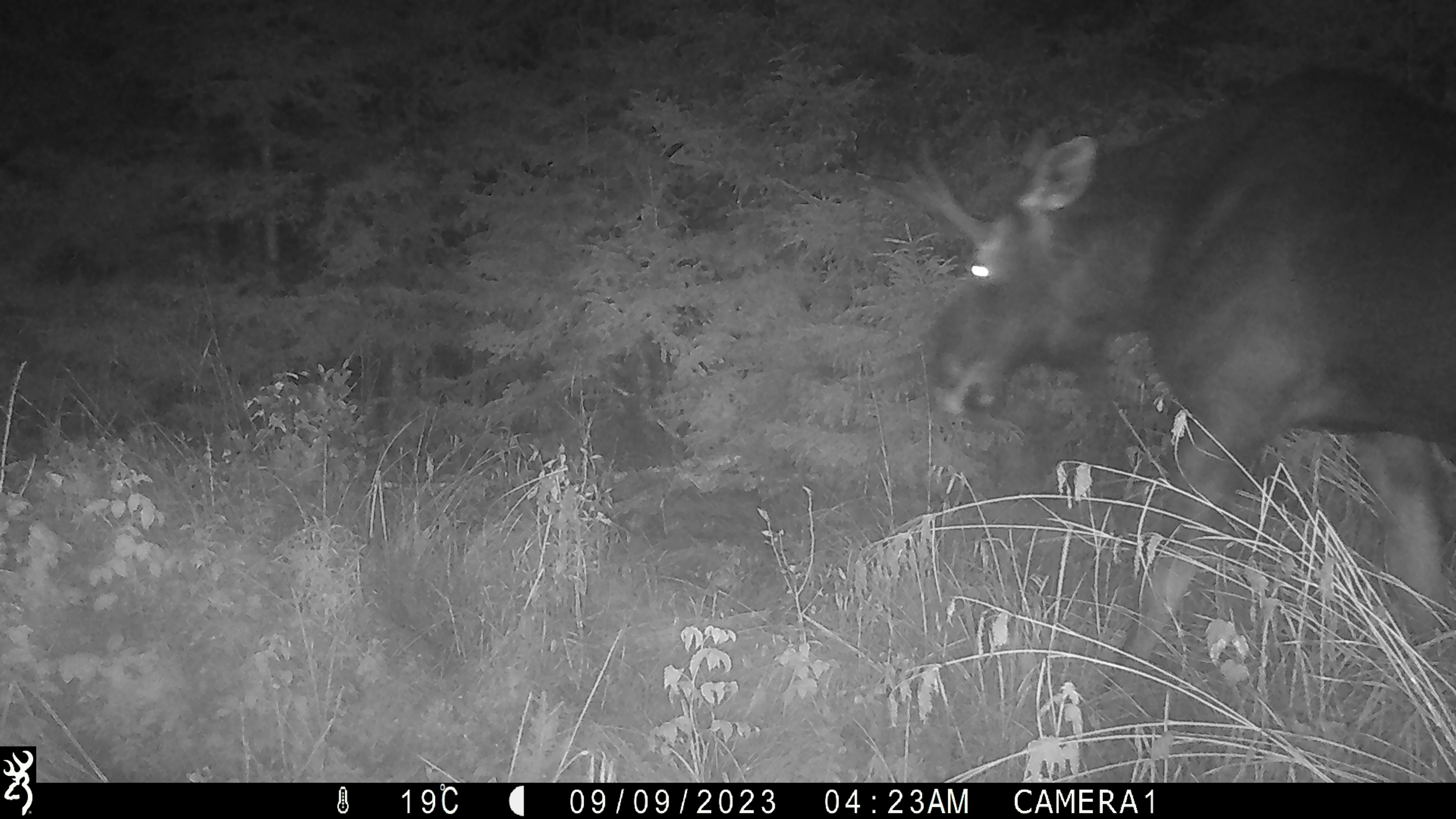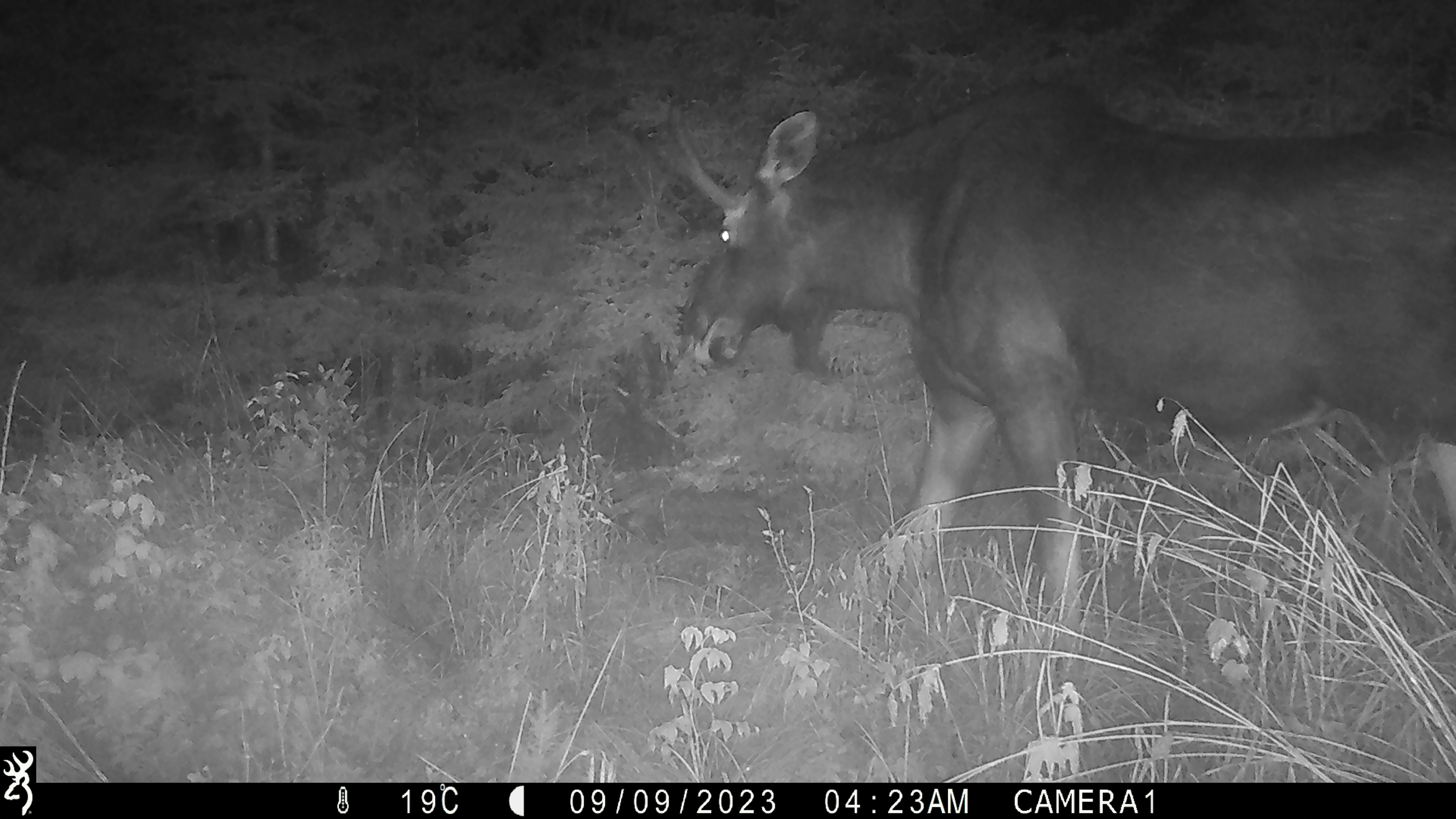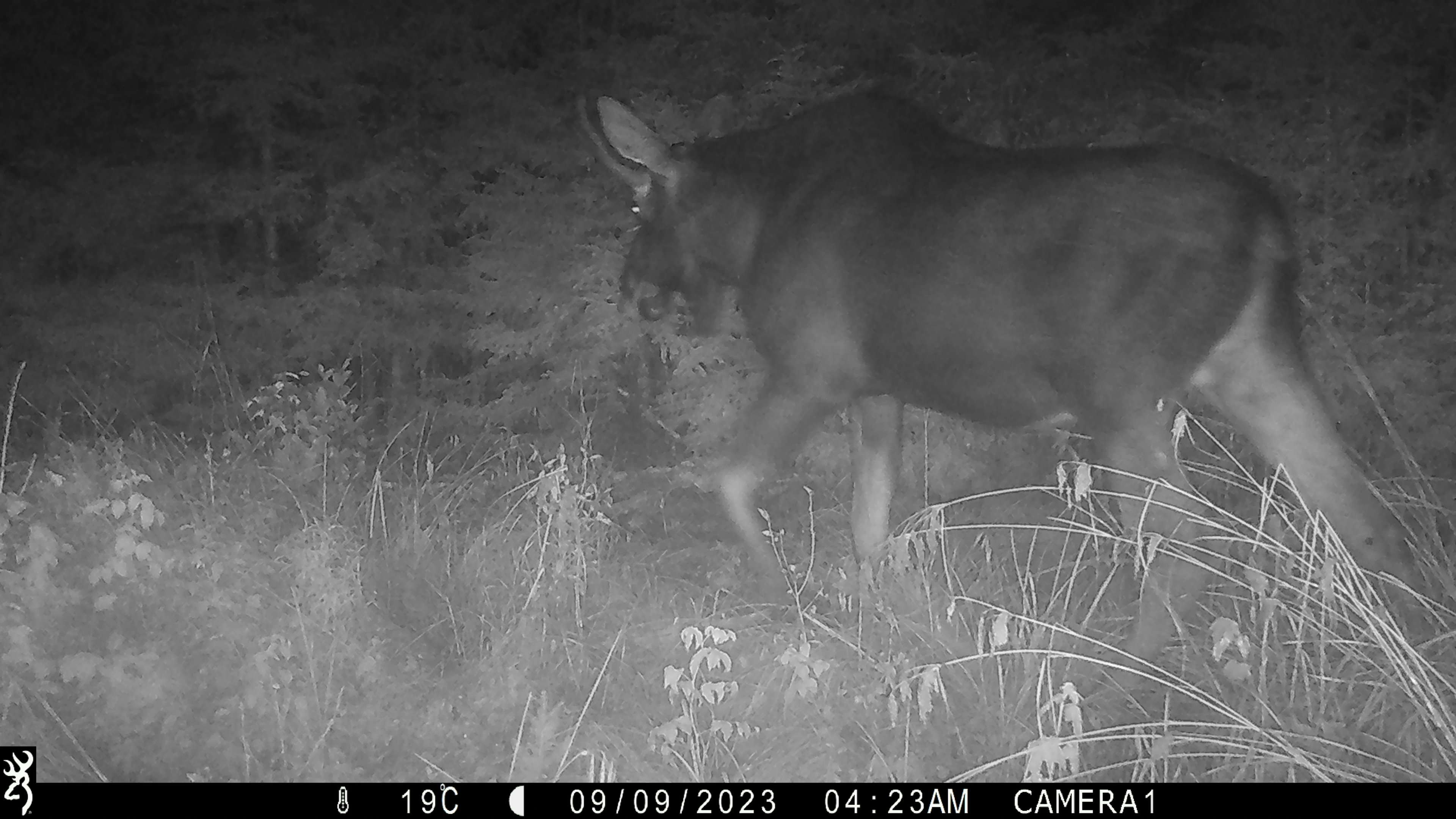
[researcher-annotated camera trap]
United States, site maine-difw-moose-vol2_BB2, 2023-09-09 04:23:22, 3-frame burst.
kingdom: Animalia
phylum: Chordata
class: Mammalia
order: Artiodactyla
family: Cervidae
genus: Alces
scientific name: Alces alces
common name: moose